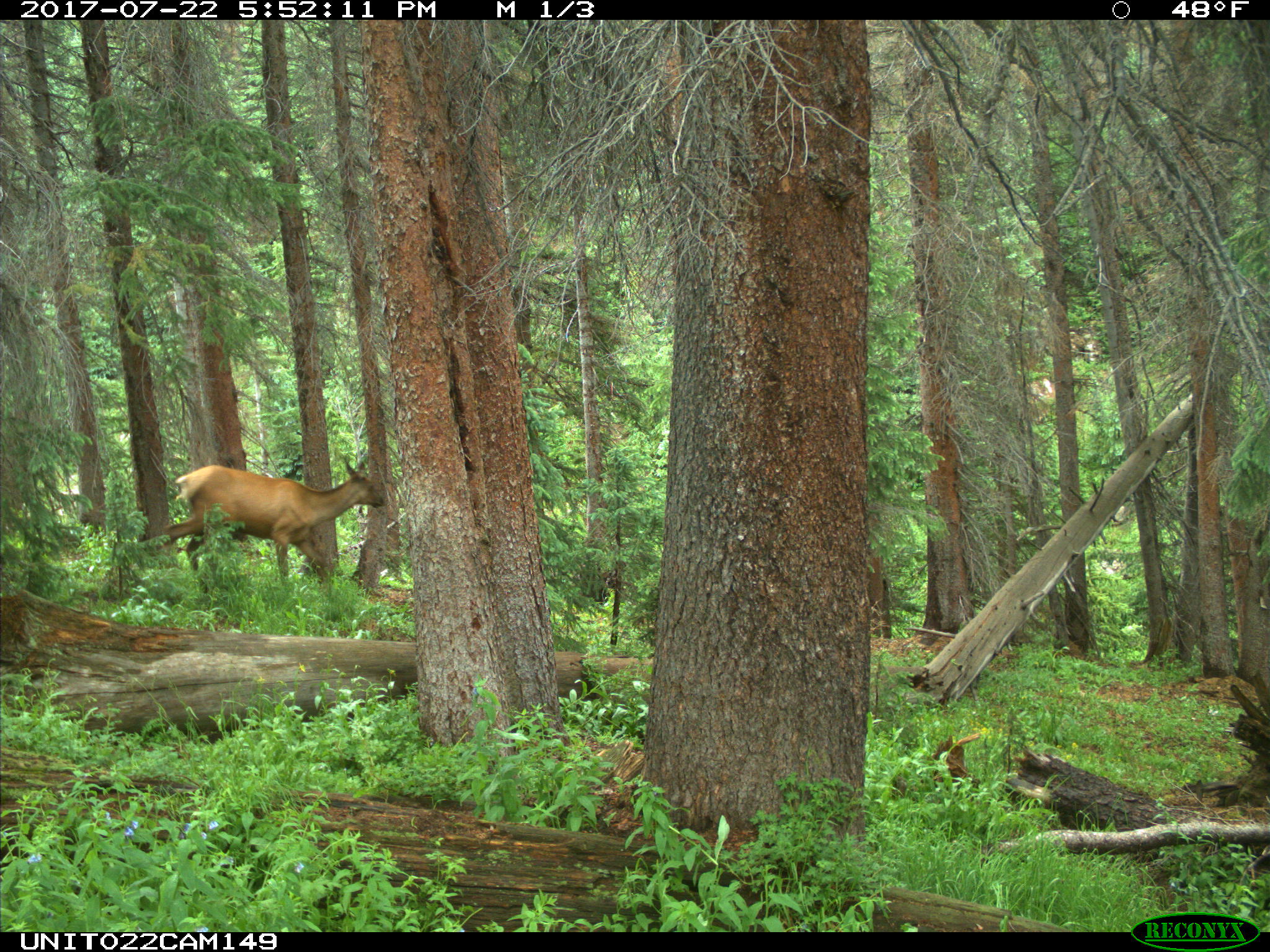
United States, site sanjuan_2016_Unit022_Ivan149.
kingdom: Animalia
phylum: Chordata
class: Mammalia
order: Artiodactyla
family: Cervidae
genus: Cervus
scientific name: Cervus elaphus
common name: red deer